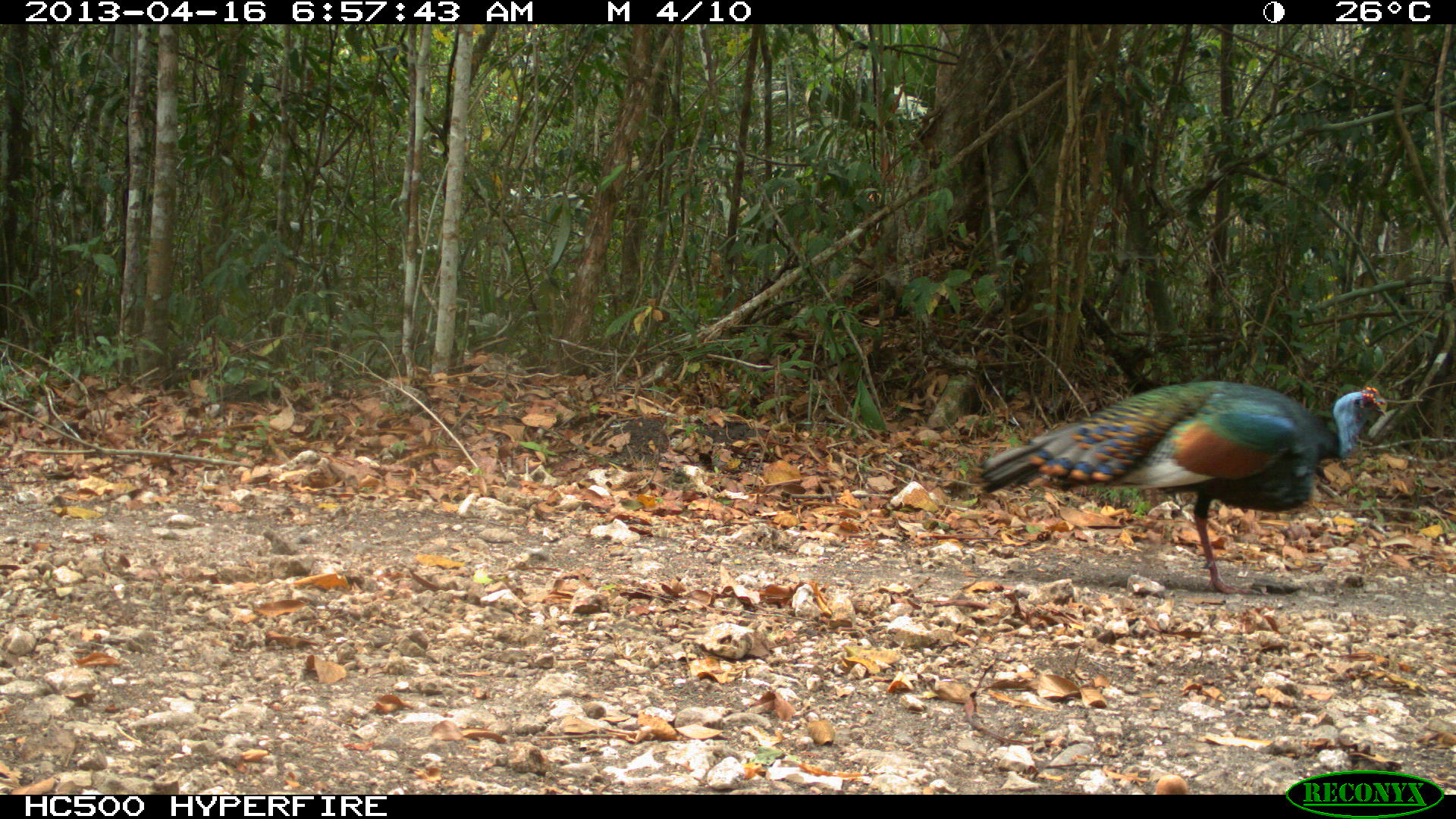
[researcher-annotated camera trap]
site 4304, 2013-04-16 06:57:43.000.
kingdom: Animalia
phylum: Chordata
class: Aves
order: Galliformes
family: Phasianidae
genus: Meleagris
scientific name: Meleagris ocellata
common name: ocellated turkey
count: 1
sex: male